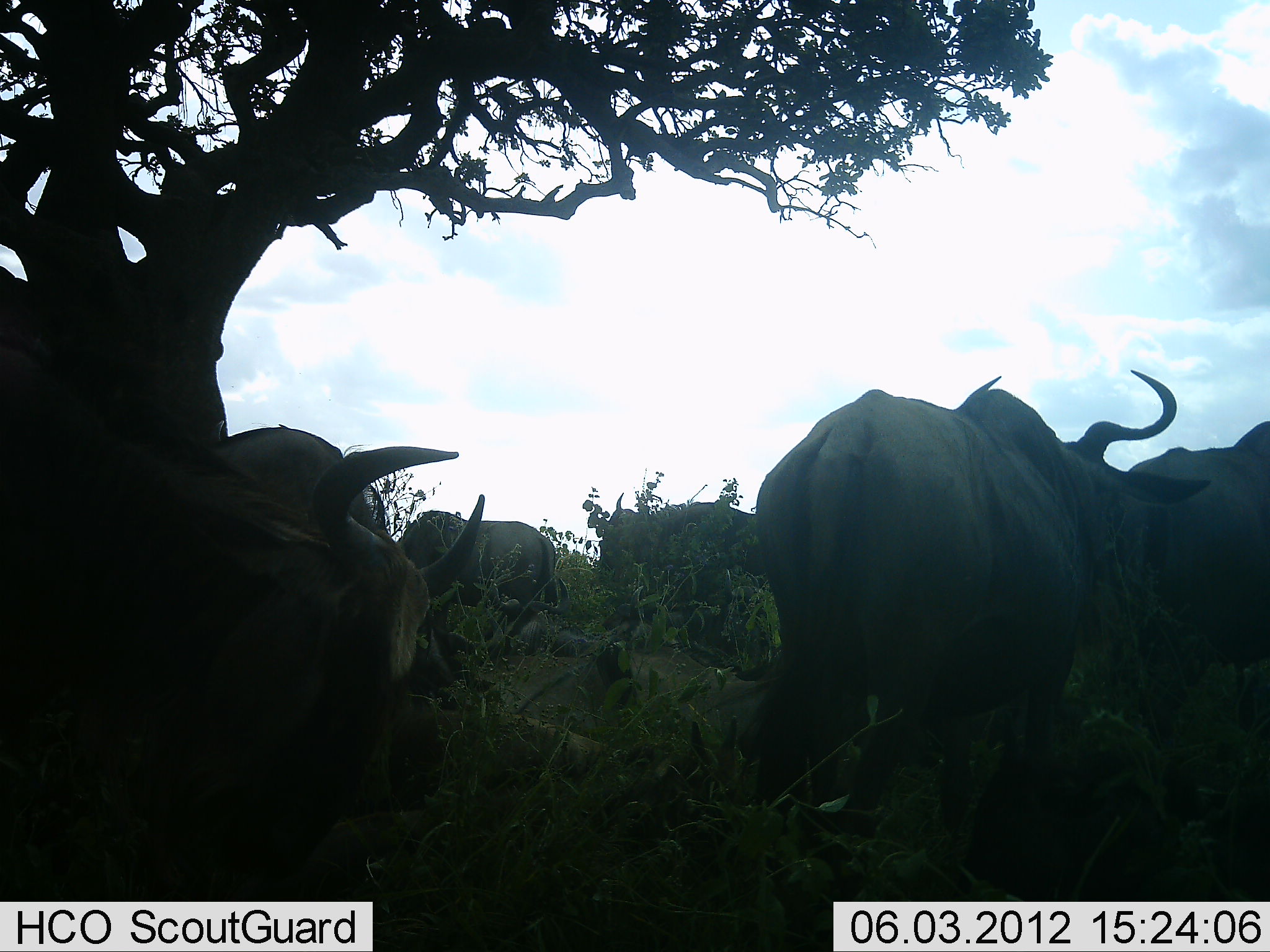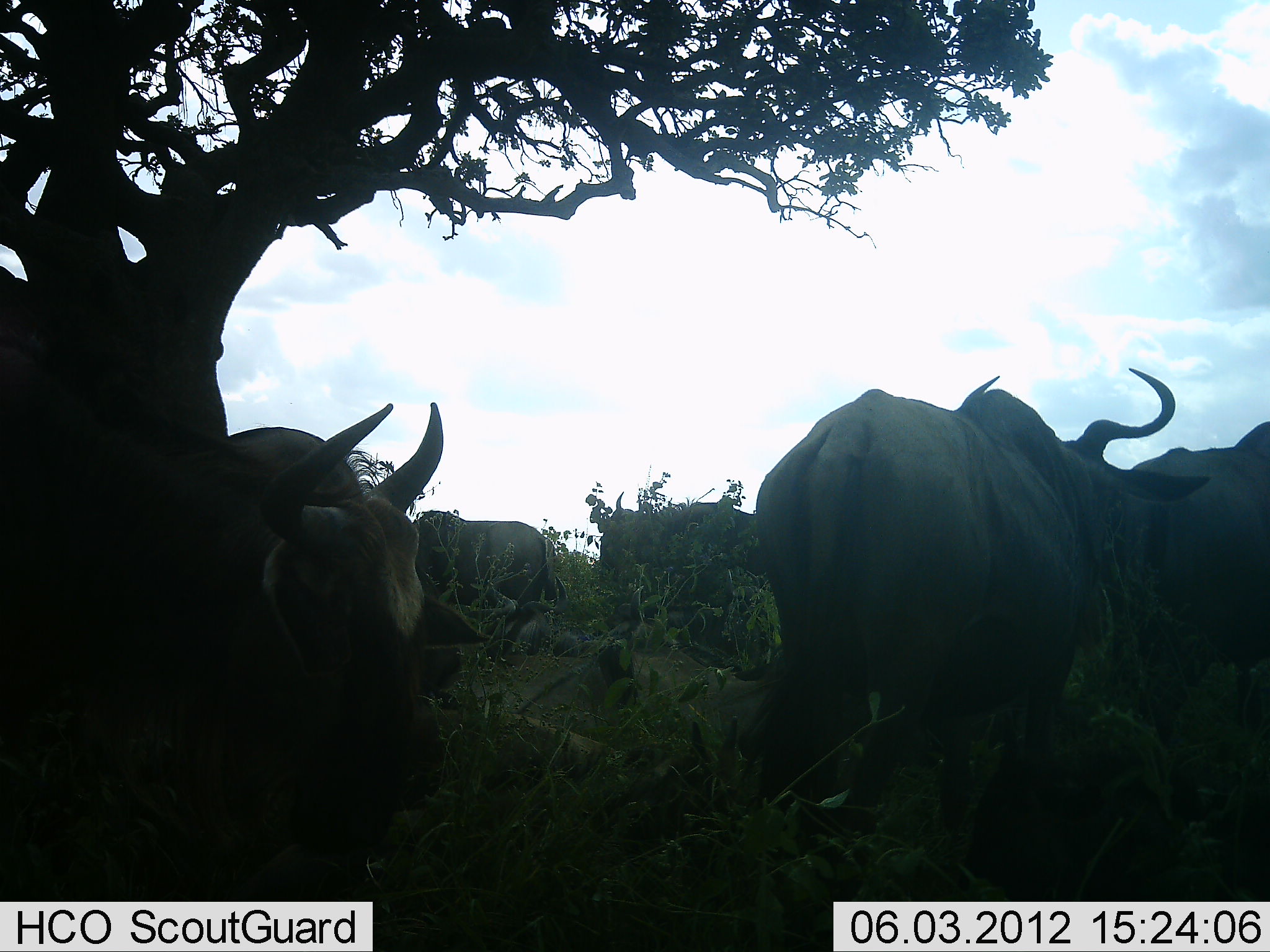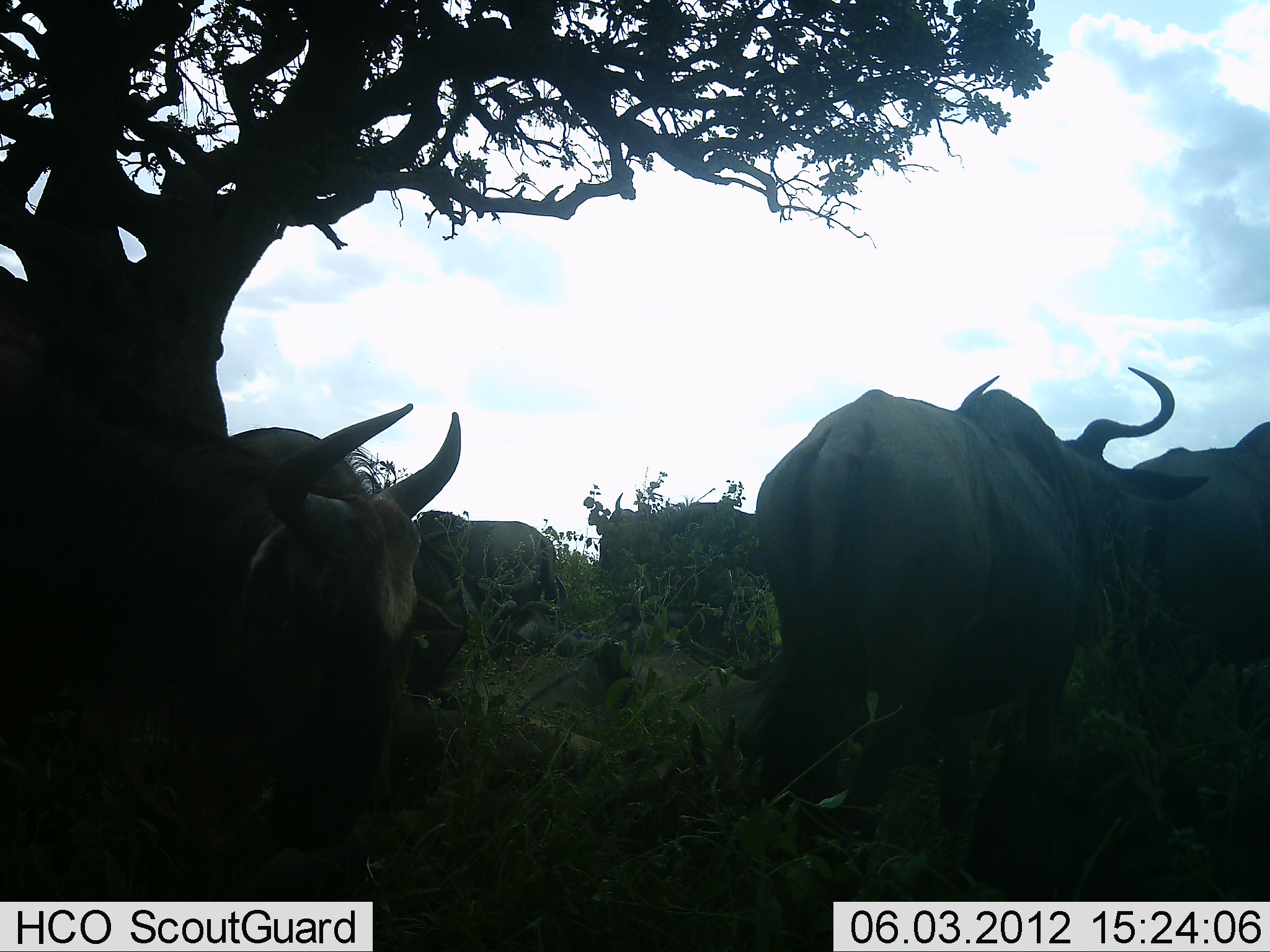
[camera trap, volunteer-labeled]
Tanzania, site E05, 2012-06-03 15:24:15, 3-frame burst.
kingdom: Animalia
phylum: Chordata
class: Mammalia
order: Artiodactyla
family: Bovidae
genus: Connochaetes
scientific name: Connochaetes taurinus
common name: blue wildebeest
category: wildebeest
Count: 6.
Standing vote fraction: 78%.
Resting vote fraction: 56%.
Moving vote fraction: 0%.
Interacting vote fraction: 11%.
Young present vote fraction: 0%.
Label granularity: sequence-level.